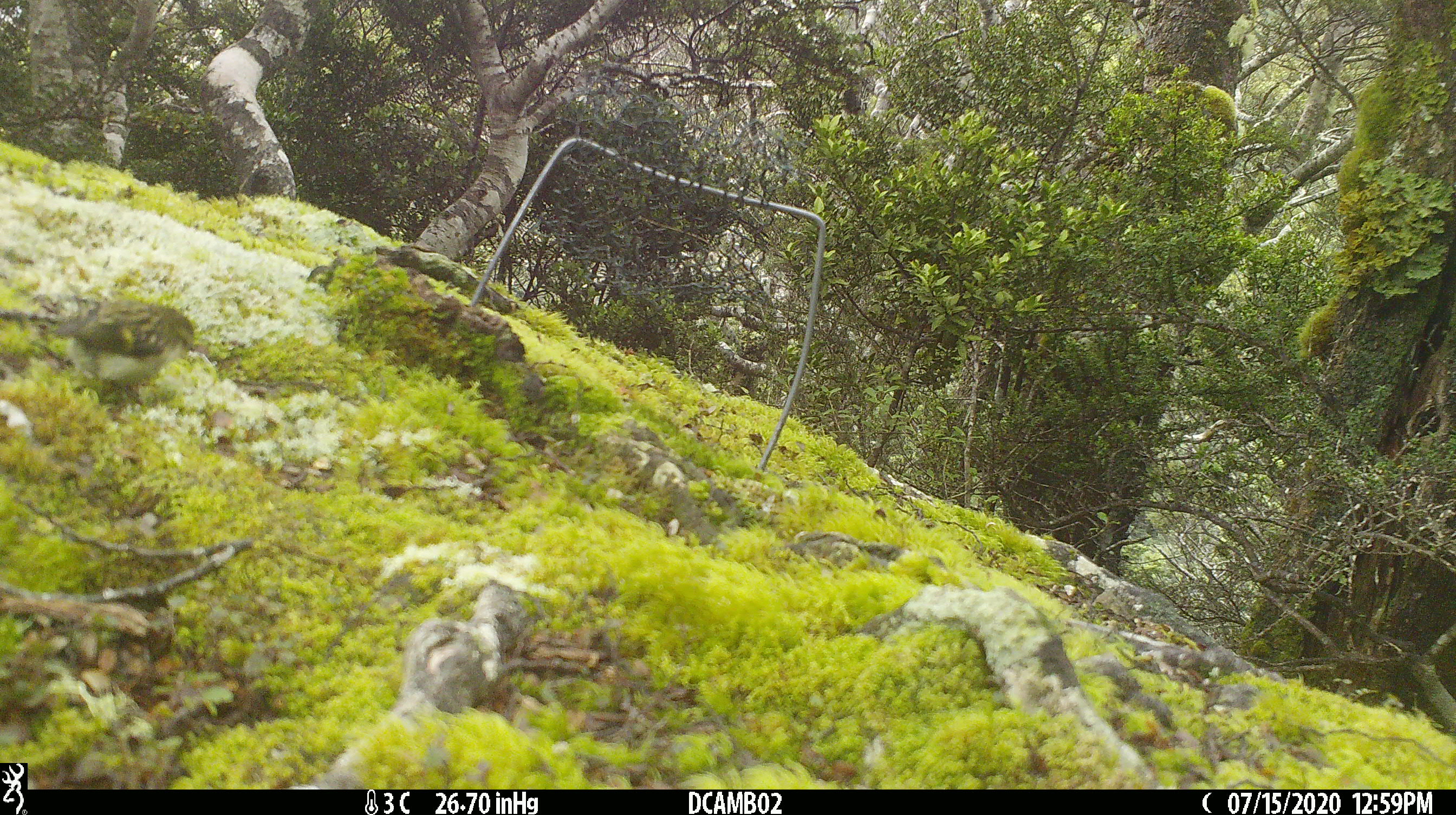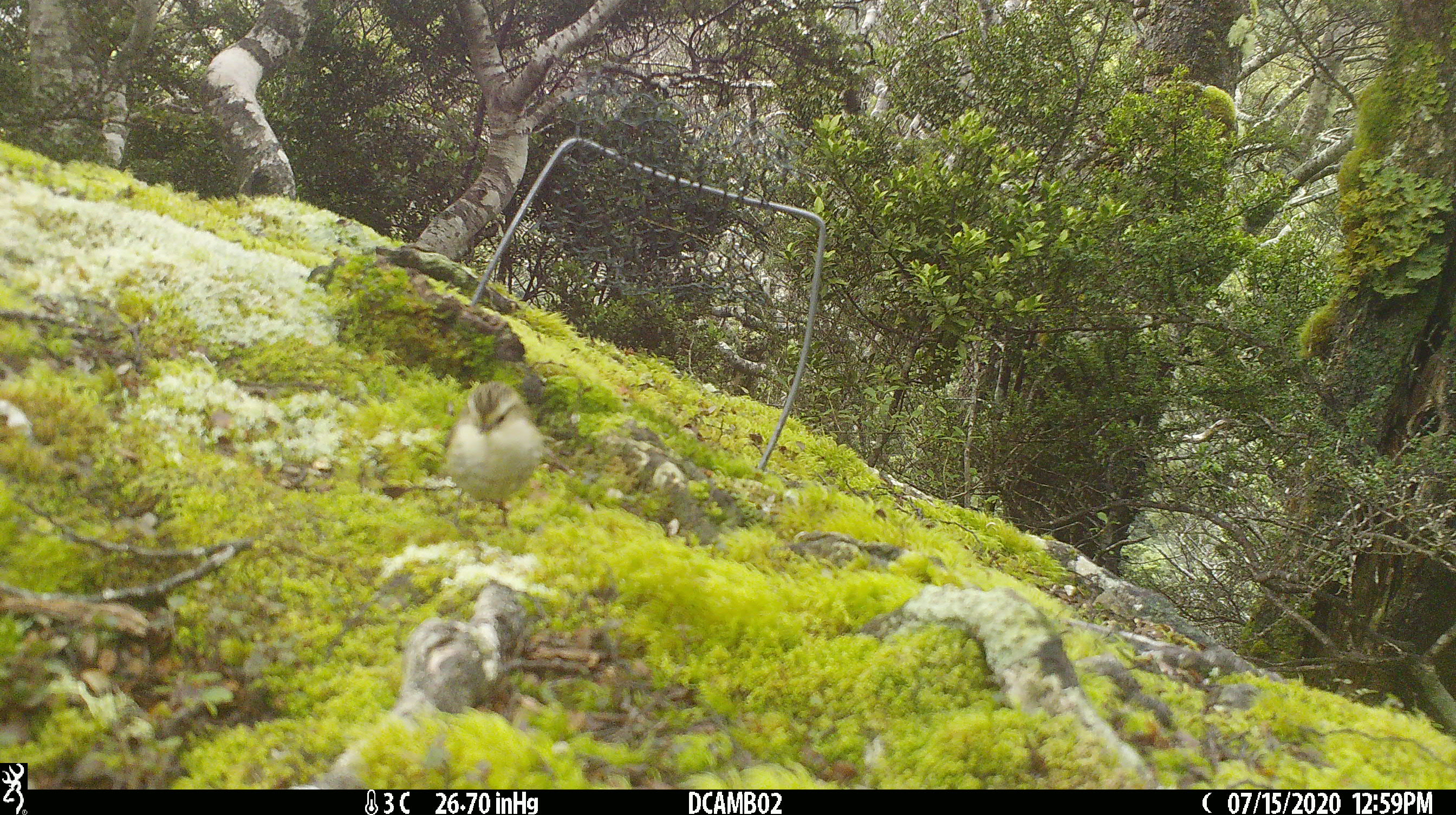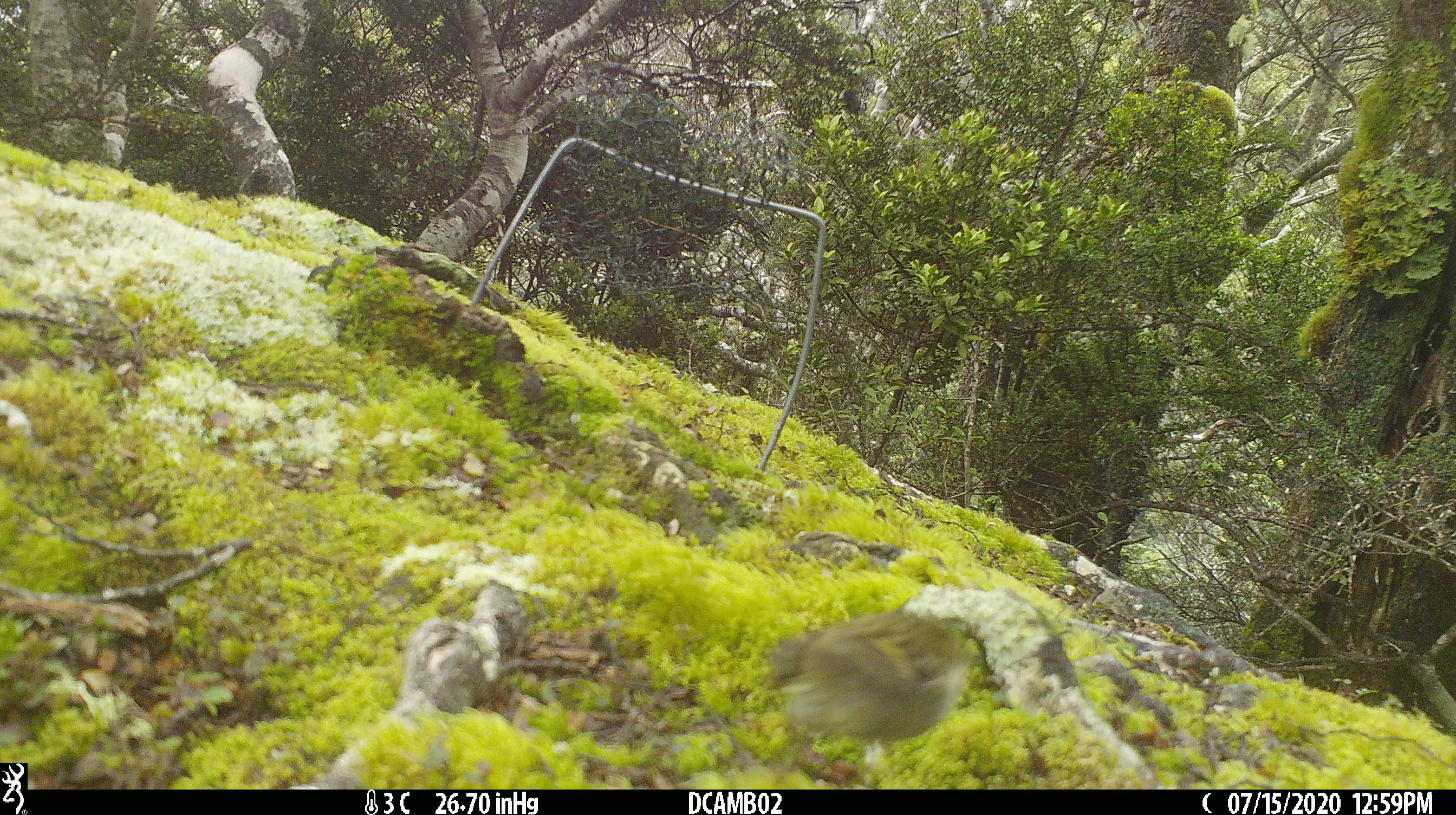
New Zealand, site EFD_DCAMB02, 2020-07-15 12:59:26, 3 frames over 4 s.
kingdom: Animalia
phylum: Chordata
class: Aves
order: Passeriformes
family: Acanthisittidae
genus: Acanthisitta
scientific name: Acanthisitta chloris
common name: rifleman